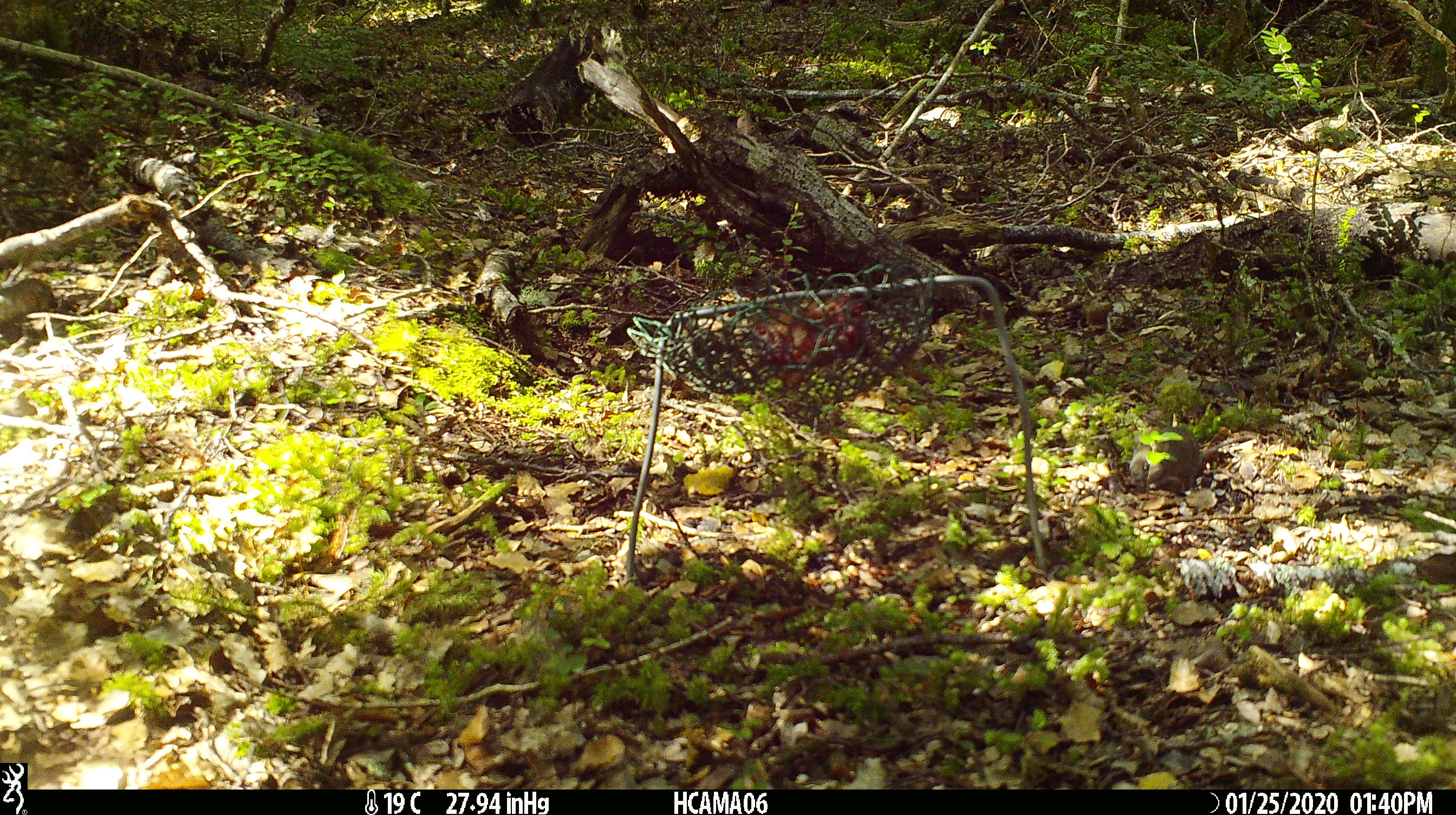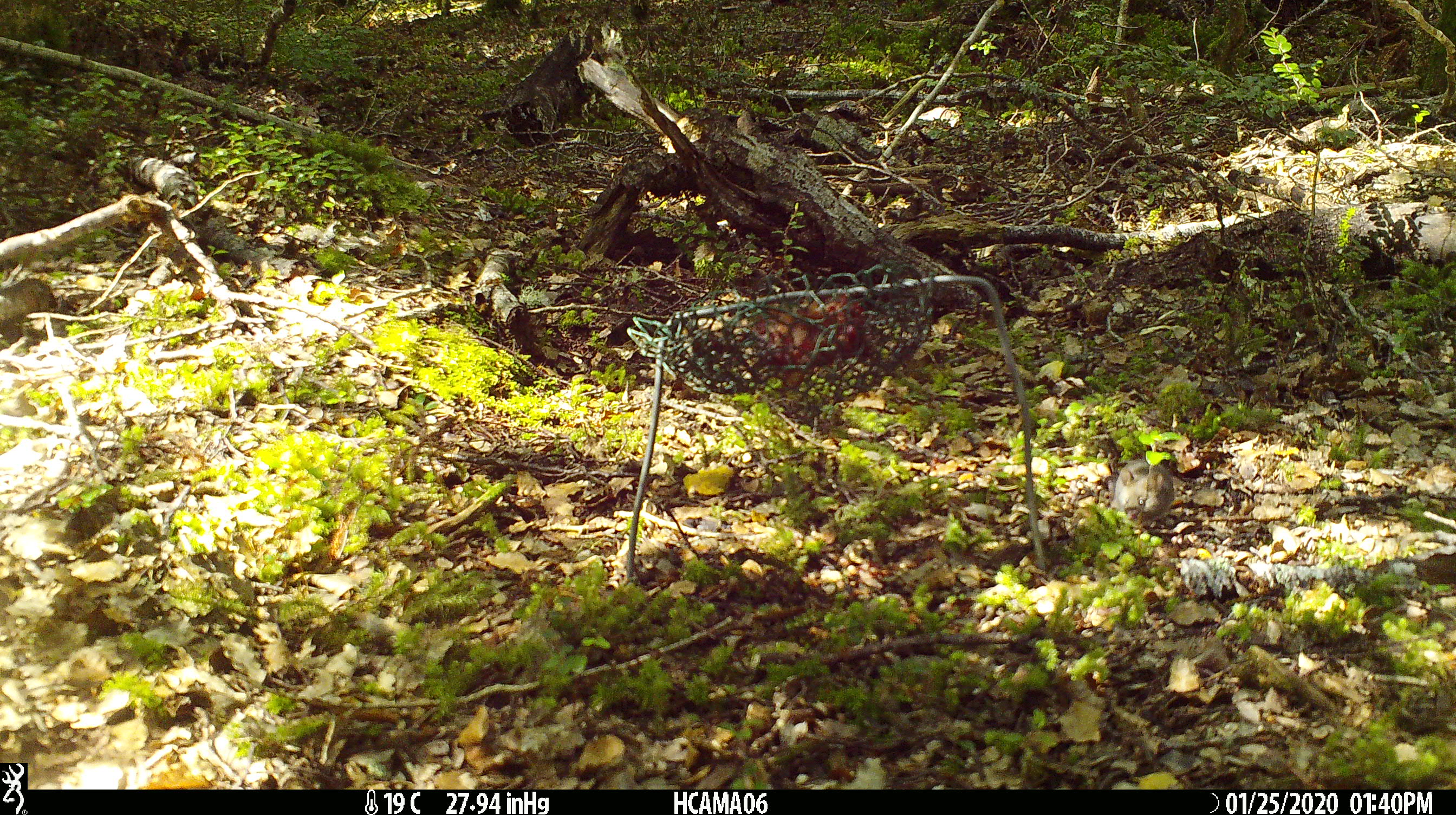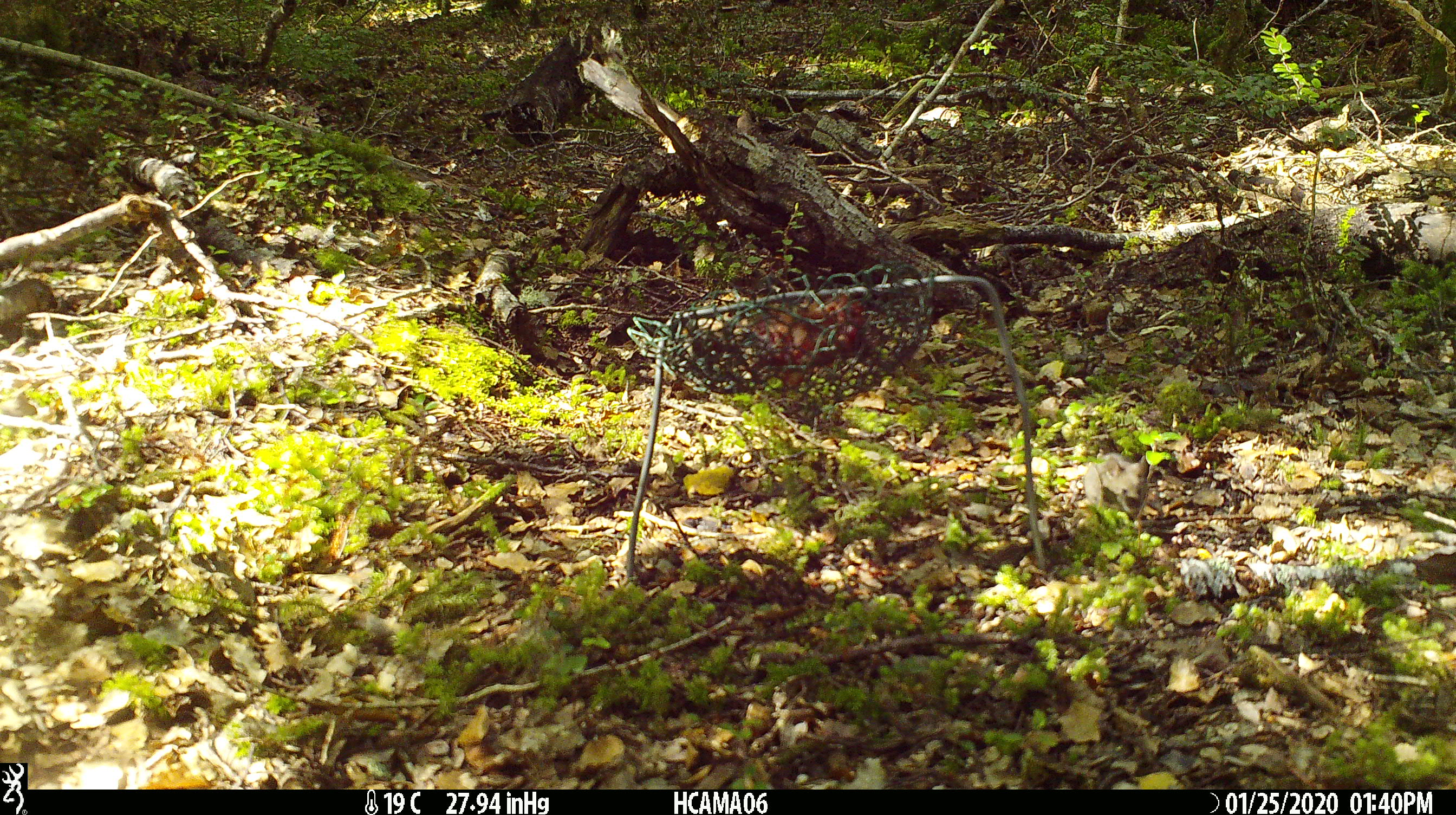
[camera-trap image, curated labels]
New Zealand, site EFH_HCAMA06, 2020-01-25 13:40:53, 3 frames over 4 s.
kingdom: Animalia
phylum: Chordata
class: Mammalia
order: Rodentia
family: Muridae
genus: Mus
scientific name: Mus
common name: mouse